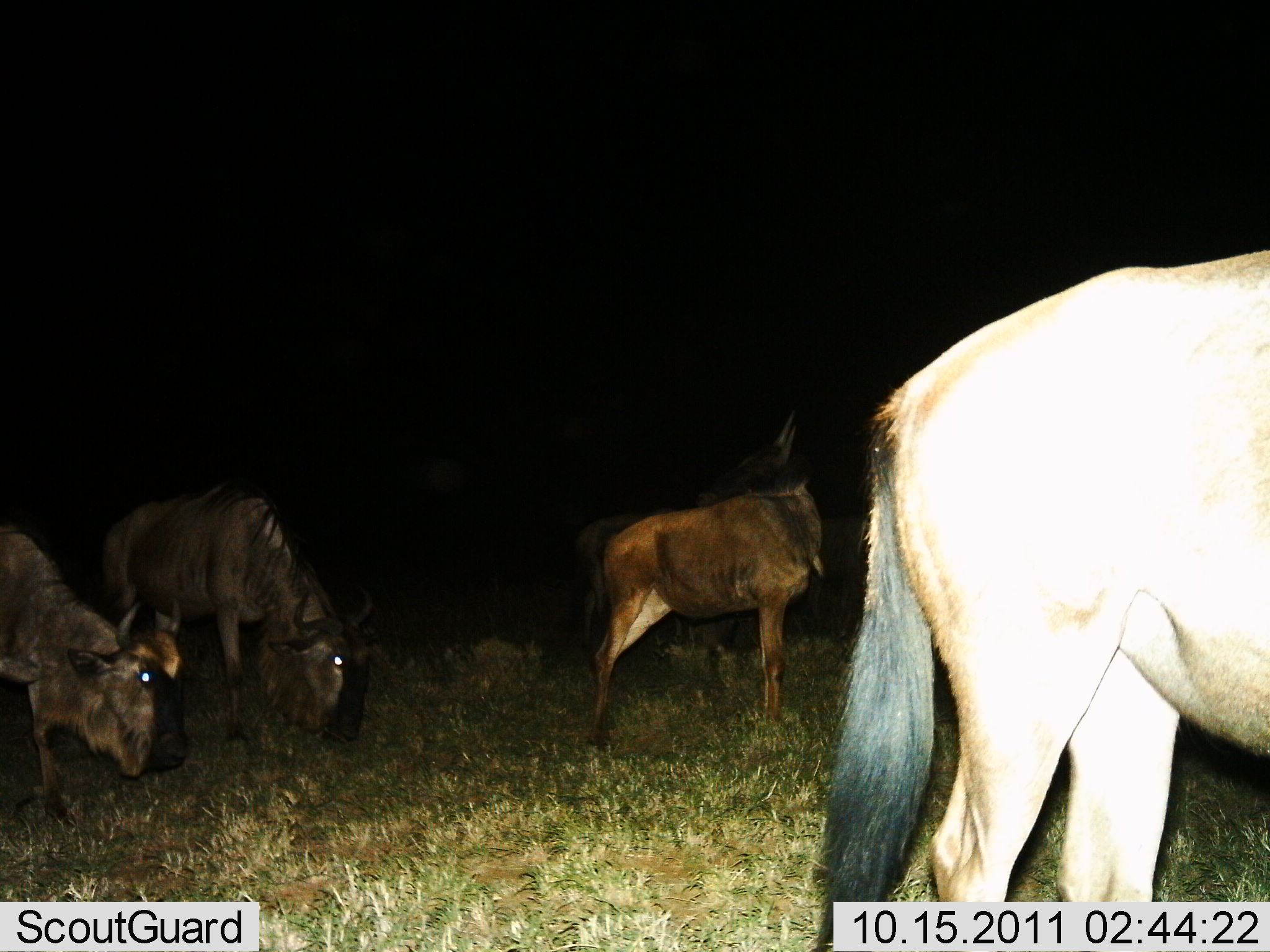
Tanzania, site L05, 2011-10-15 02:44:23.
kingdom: Animalia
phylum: Chordata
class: Mammalia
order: Artiodactyla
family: Bovidae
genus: Connochaetes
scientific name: Connochaetes taurinus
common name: blue wildebeest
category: wildebeest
Wildebeest (blue wildebeest) (Connochaetes taurinus), count 4. Behavior (volunteer vote fractions): standing 58%, resting 0%, moving 8%, interacting 0%. Young present (vote fraction): 0%. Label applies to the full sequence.